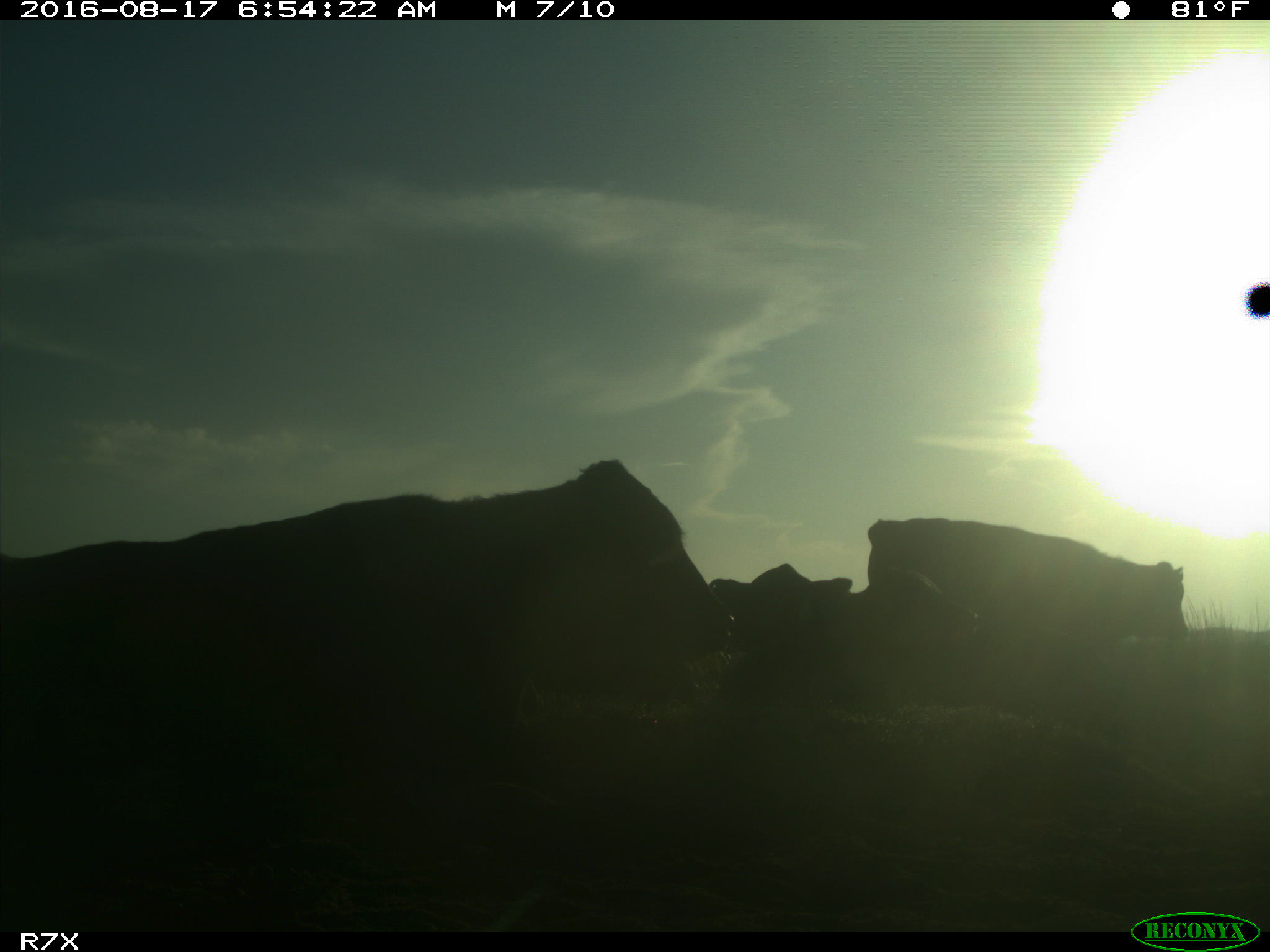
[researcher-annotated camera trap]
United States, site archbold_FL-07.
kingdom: Animalia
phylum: Chordata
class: Mammalia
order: Artiodactyla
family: Bovidae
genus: Bos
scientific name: Bos taurus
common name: domestic cow